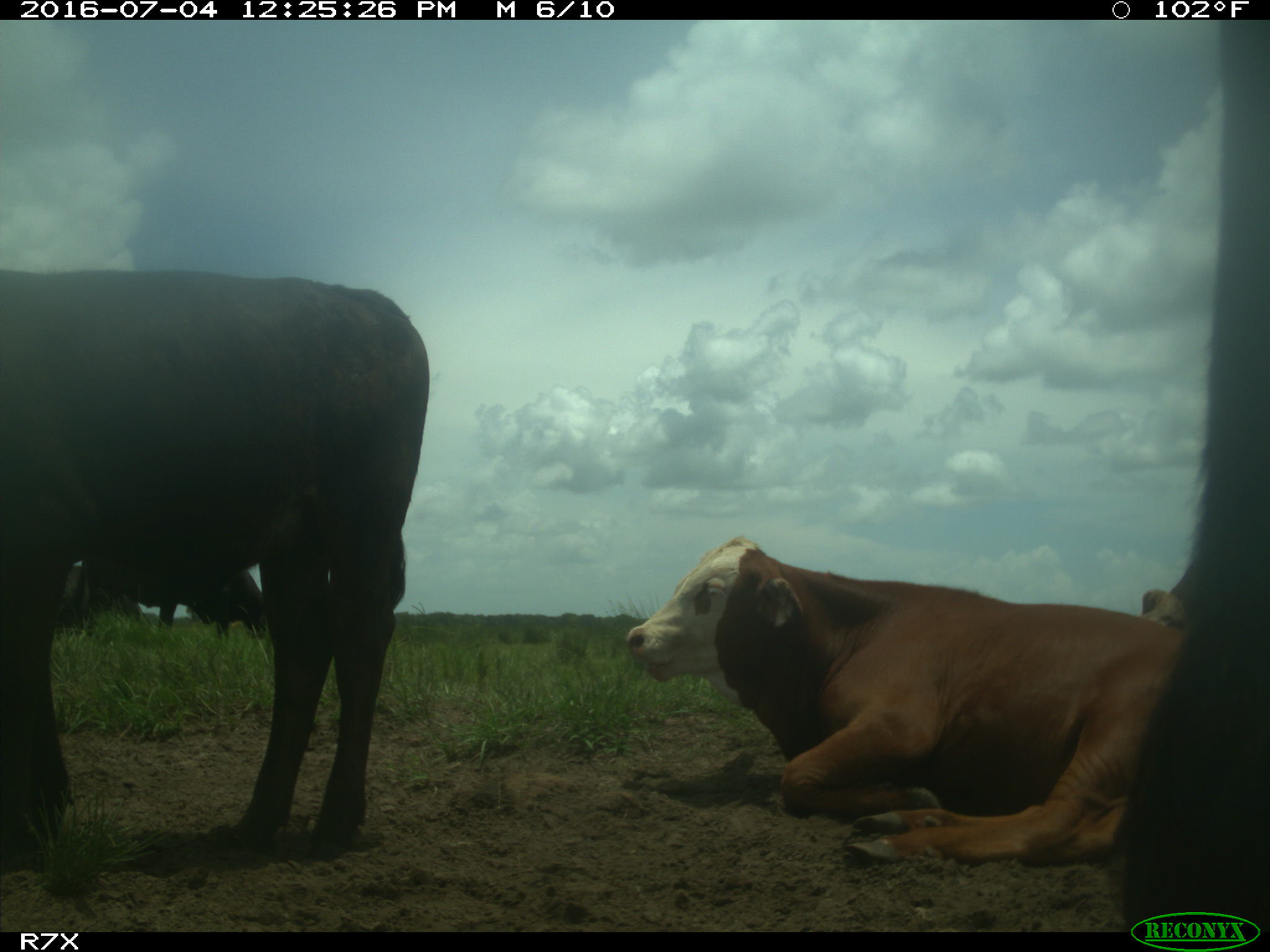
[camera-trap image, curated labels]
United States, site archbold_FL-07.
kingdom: Animalia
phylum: Chordata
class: Mammalia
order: Artiodactyla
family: Bovidae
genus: Bos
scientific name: Bos taurus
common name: domestic cow